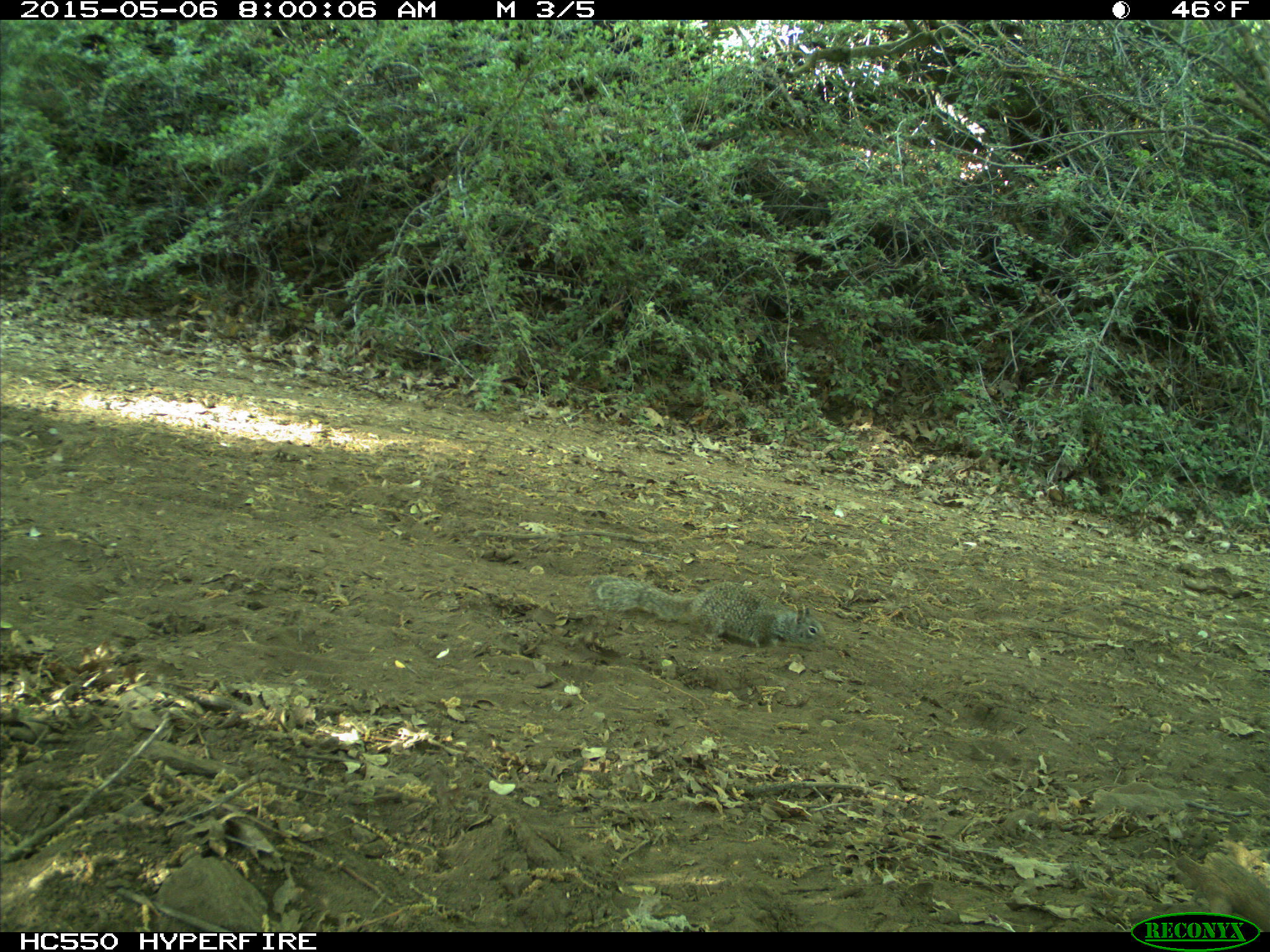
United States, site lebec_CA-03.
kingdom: Animalia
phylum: Chordata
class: Mammalia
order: Rodentia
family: Sciuridae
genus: Otospermophilus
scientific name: Otospermophilus beecheyi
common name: california ground squirrel